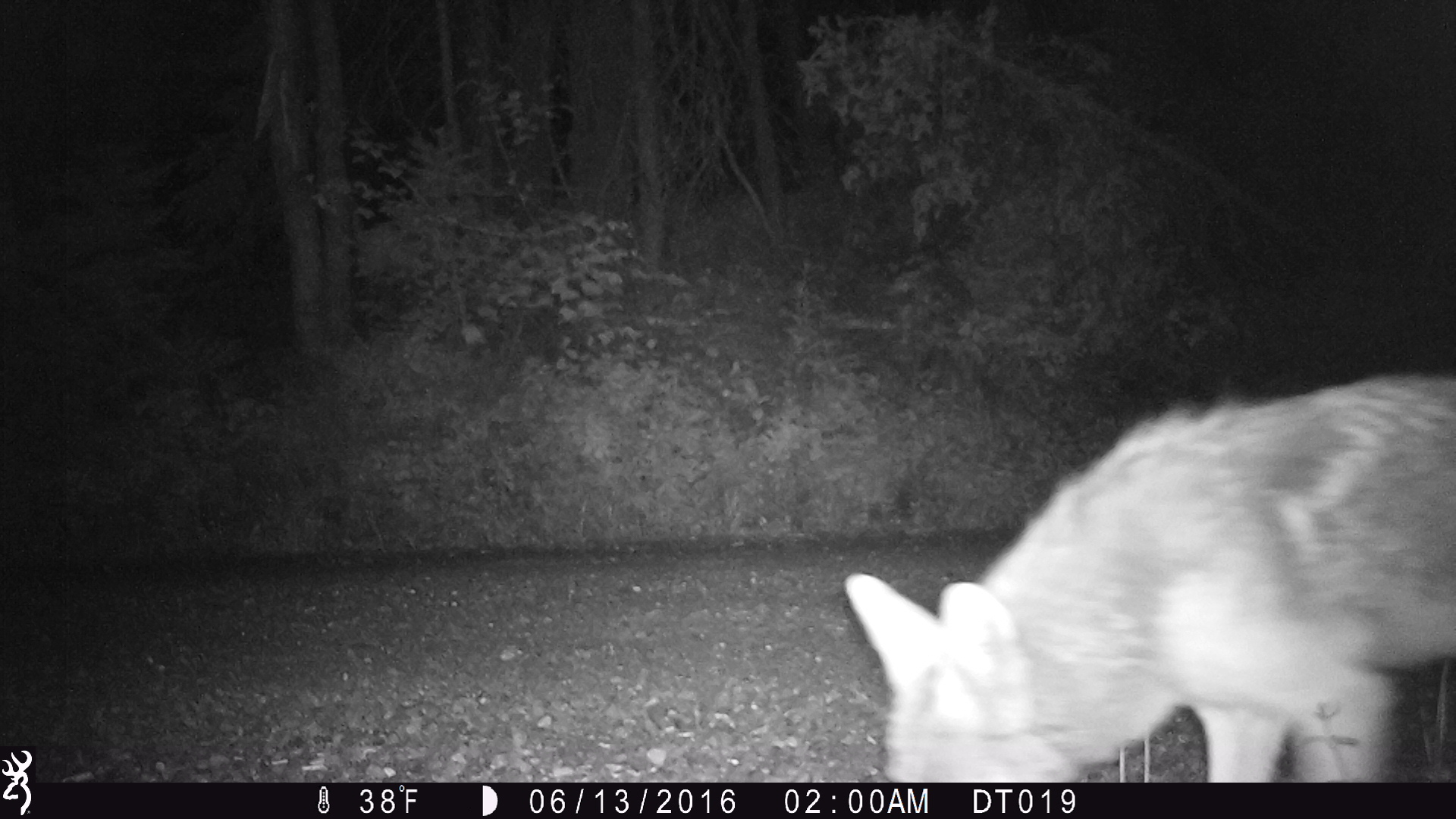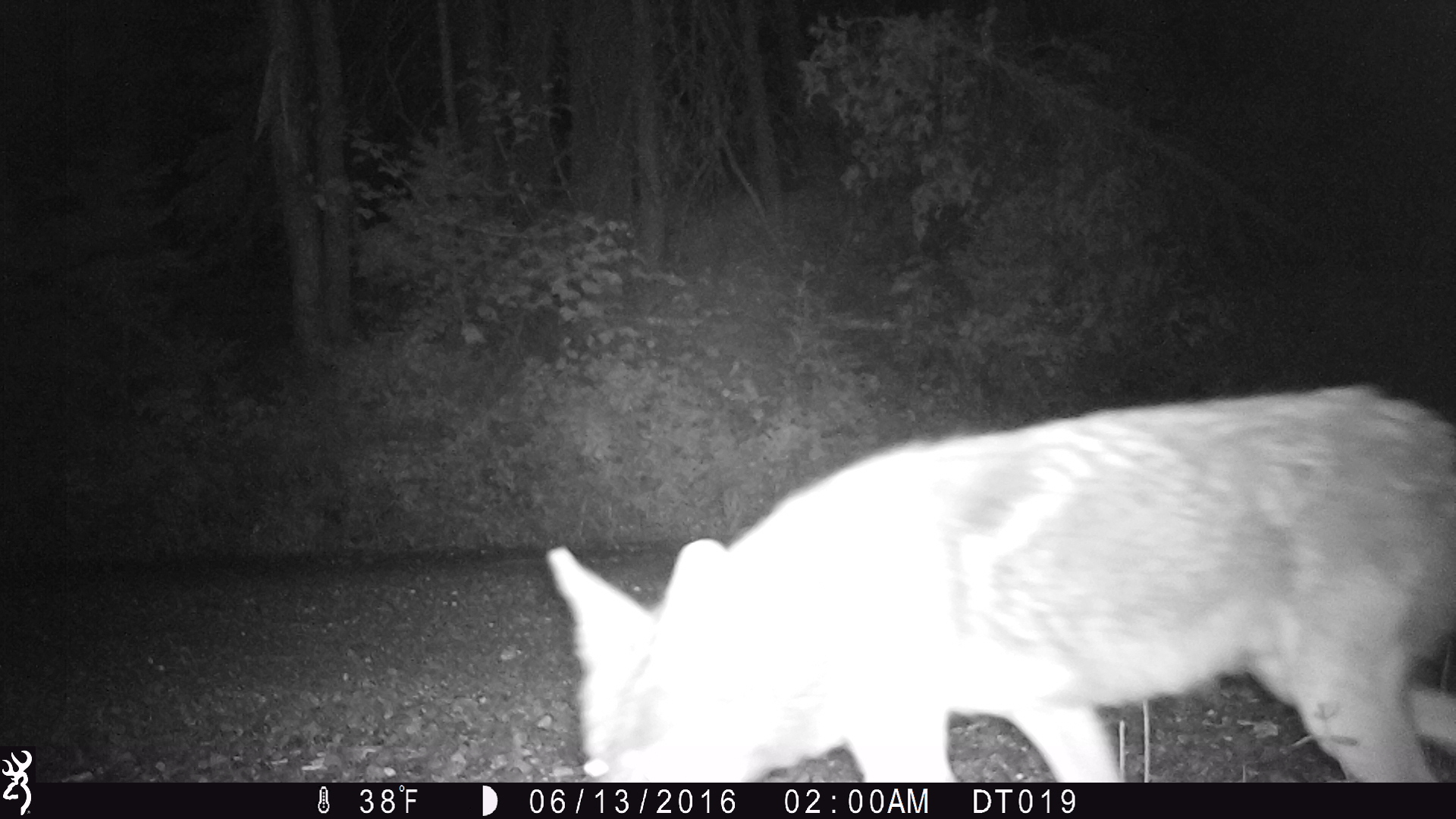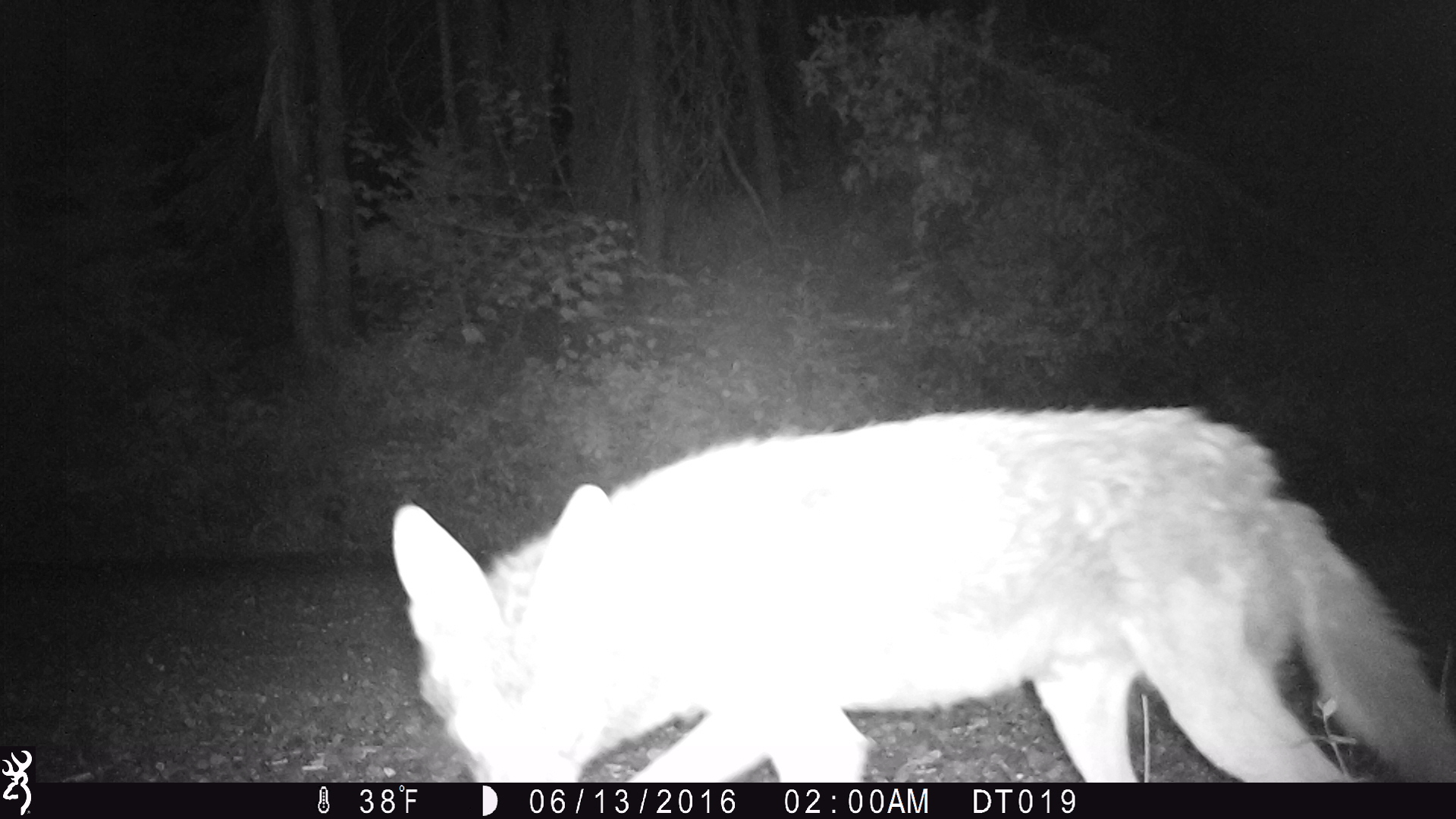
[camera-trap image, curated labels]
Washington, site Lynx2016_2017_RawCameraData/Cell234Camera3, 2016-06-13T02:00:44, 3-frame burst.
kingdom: Animalia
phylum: Chordata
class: Mammalia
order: Carnivora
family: Canidae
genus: Canis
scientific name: Canis latrans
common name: coyote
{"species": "Canis latrans (coyote)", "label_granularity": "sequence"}